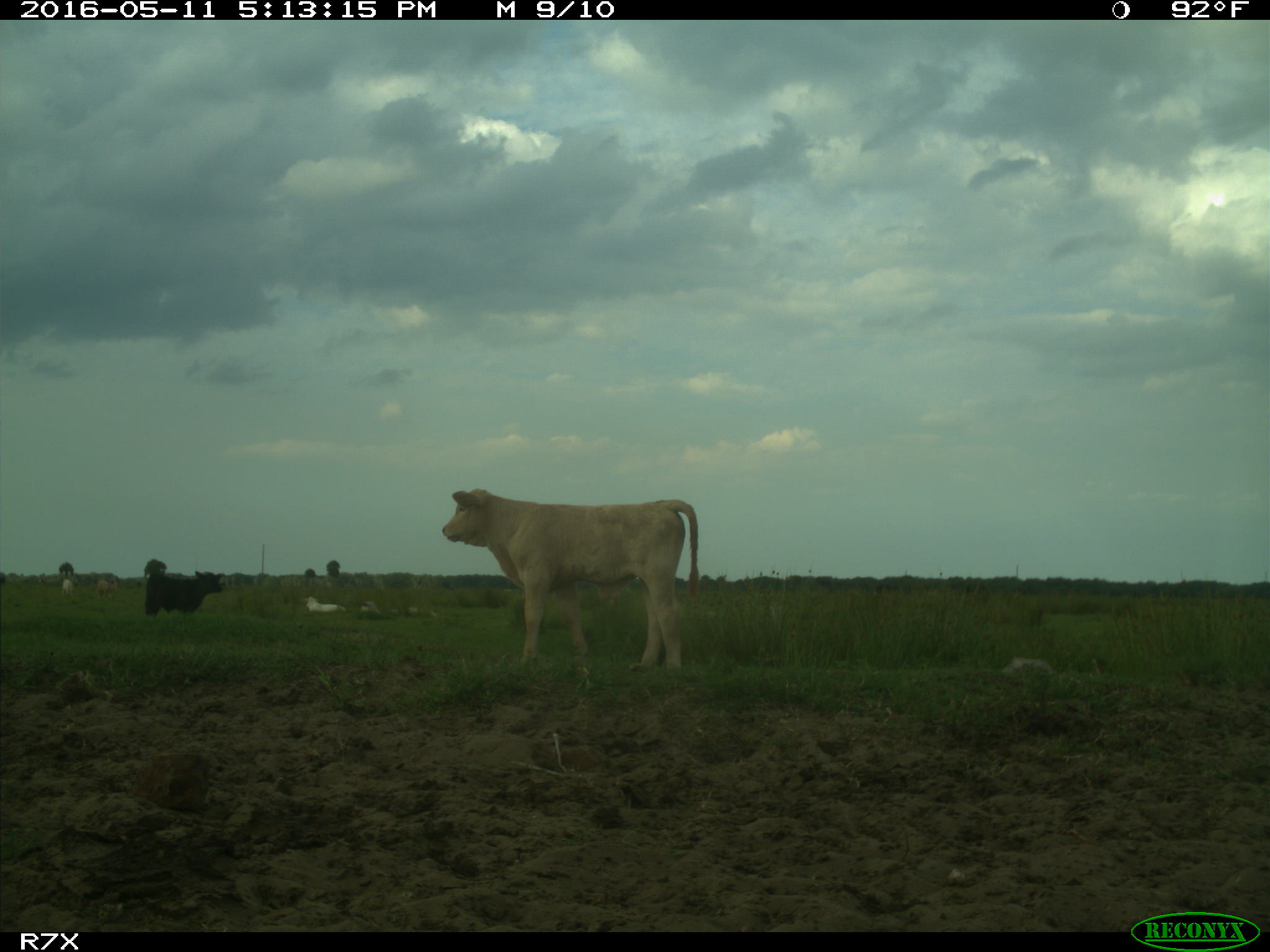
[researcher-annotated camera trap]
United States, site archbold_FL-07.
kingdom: Animalia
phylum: Chordata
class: Mammalia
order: Artiodactyla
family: Bovidae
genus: Bos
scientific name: Bos taurus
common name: domestic cow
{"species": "Bos taurus (domestic cow)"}